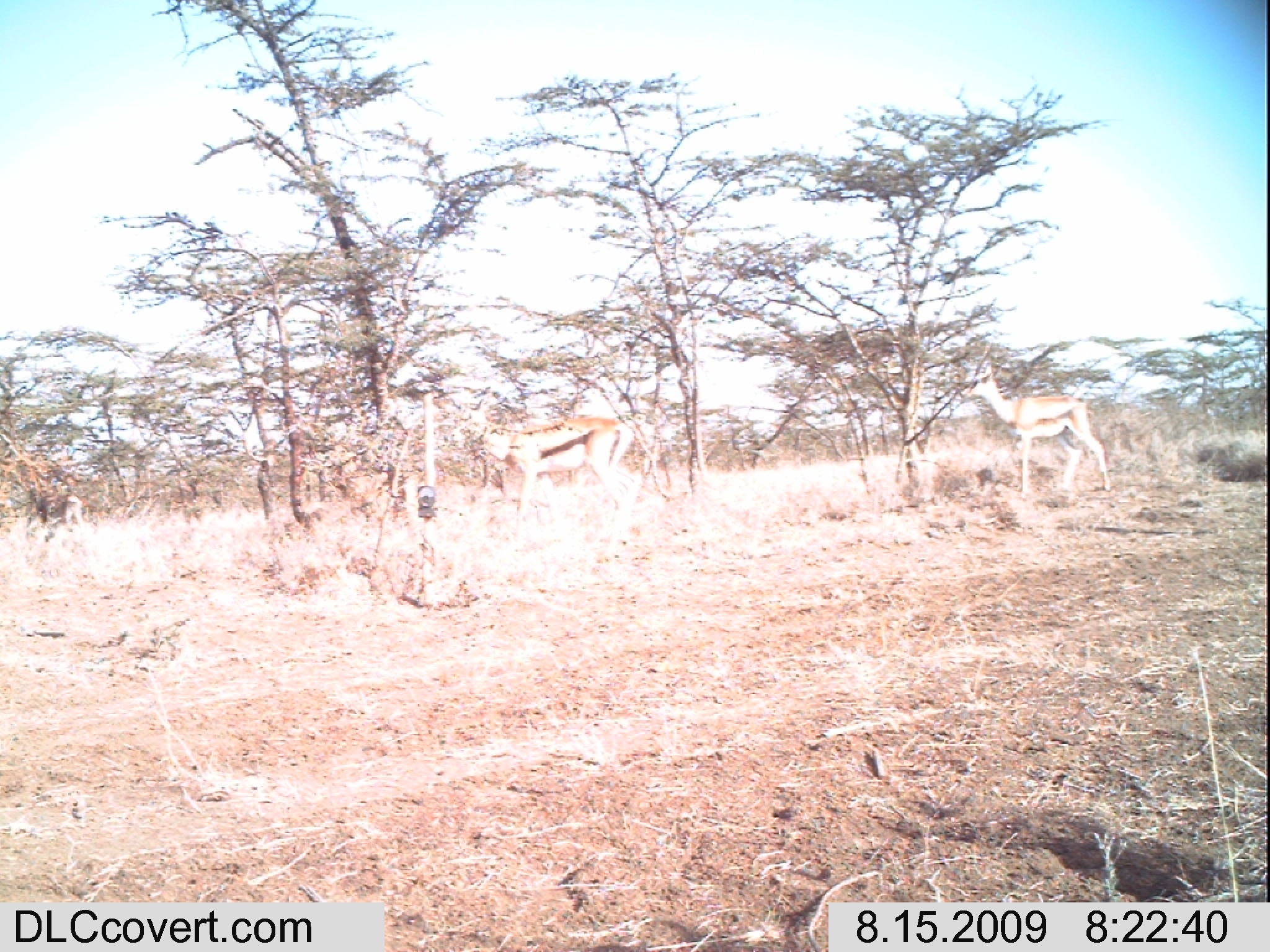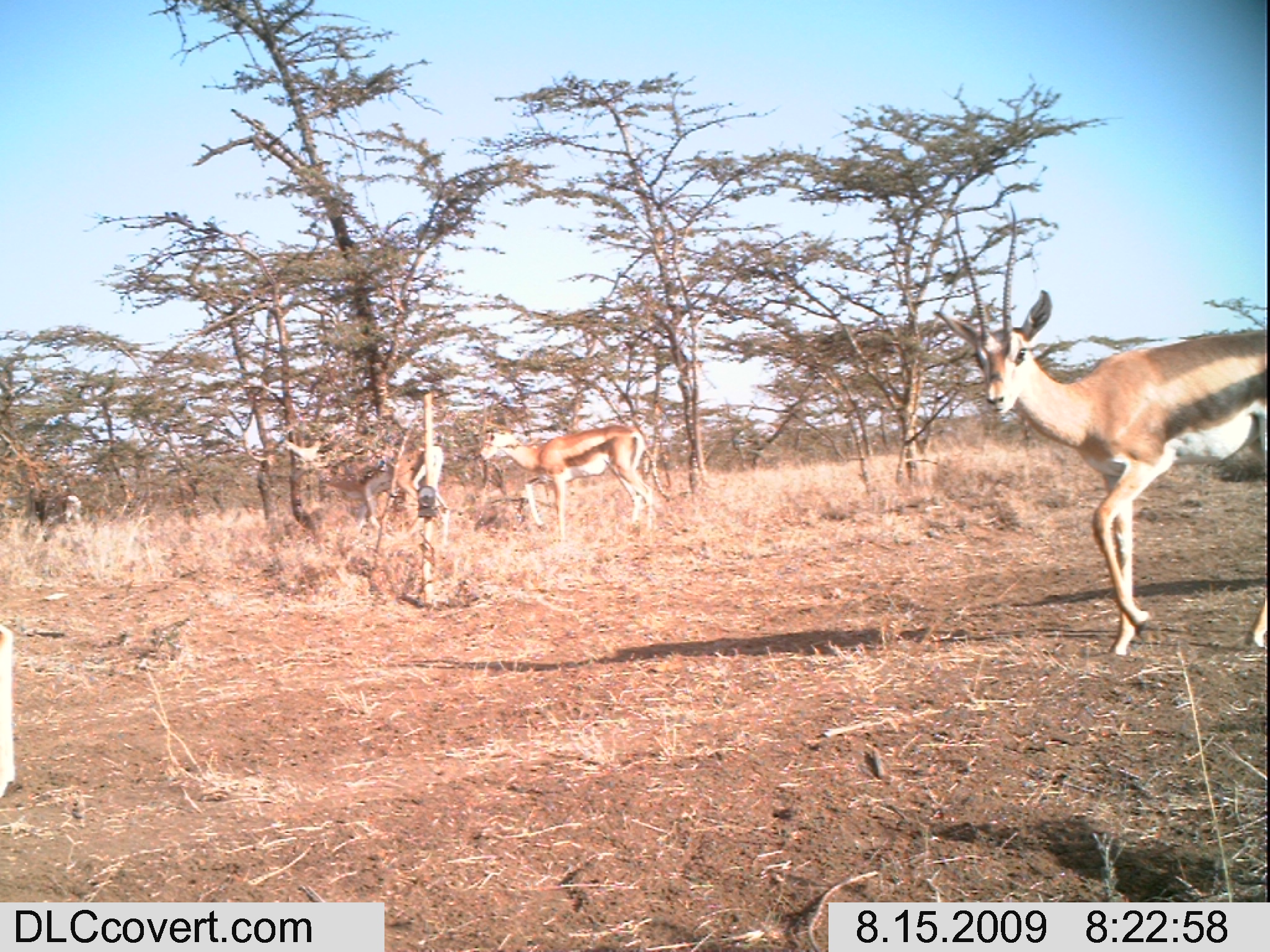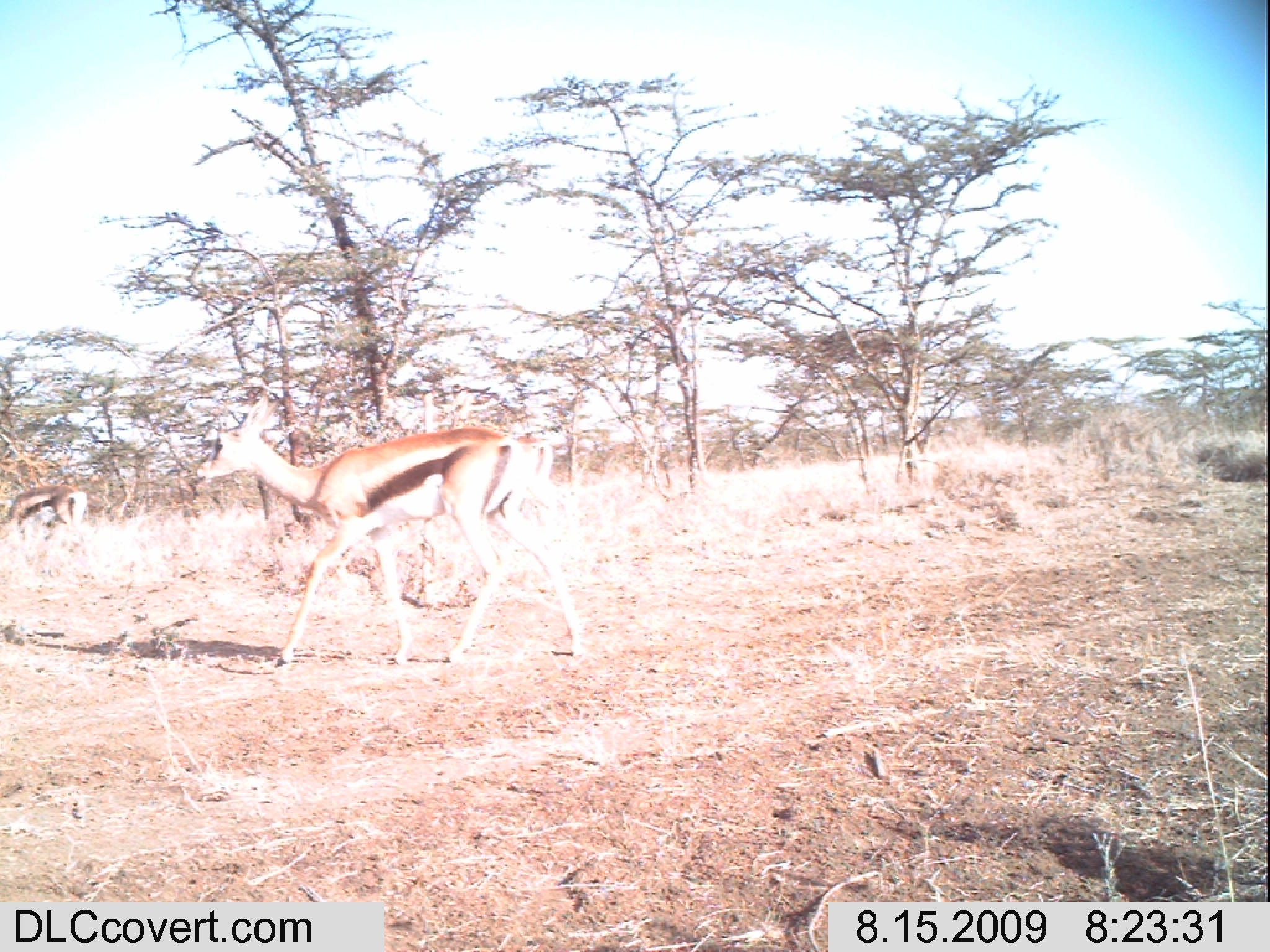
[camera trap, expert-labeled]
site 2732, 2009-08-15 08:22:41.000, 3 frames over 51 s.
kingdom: Animalia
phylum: Chordata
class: Mammalia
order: Artiodactyla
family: Bovidae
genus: Nanger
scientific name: Nanger granti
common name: grant's gazelle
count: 3